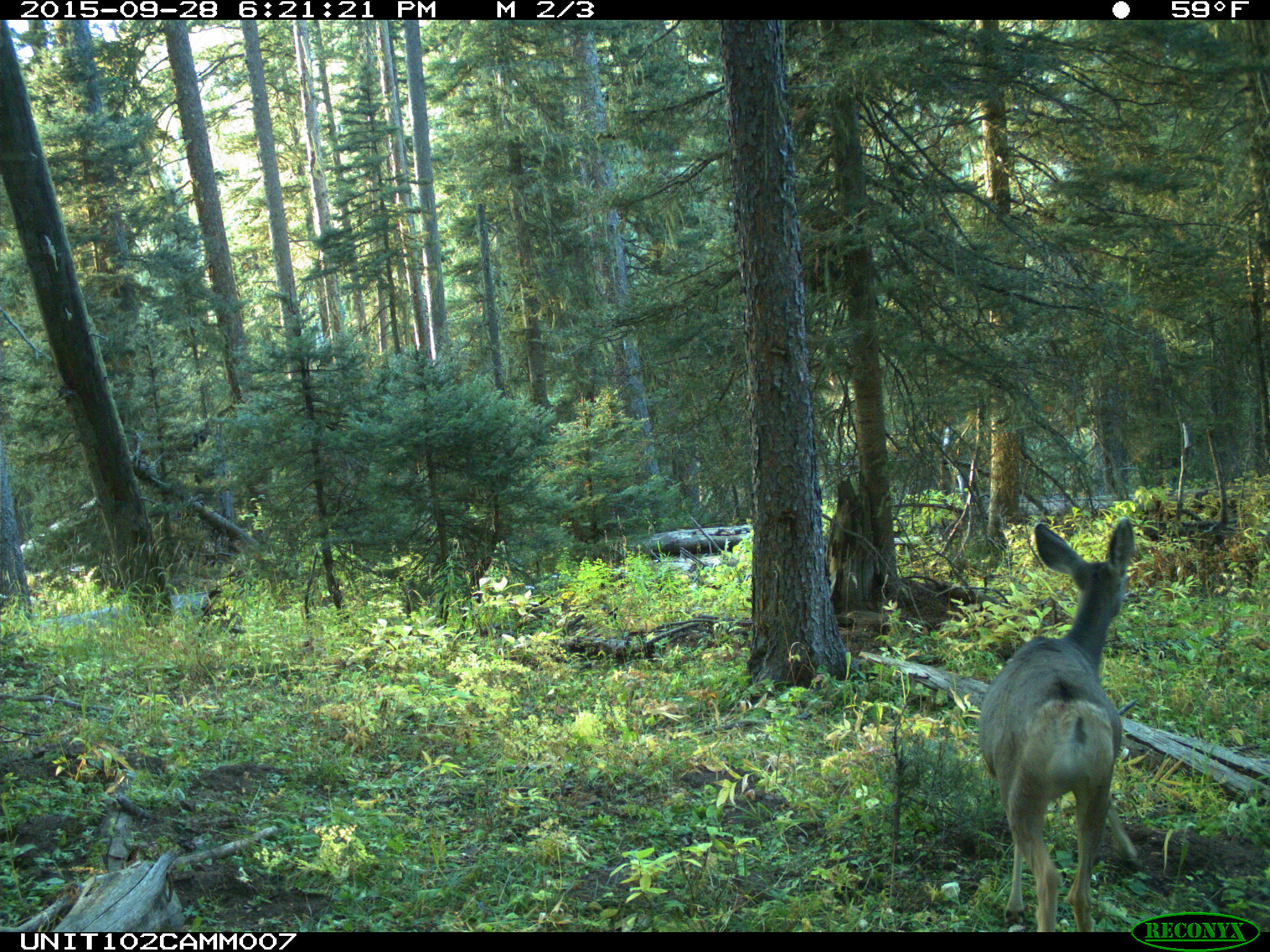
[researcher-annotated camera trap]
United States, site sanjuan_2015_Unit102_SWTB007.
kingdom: Animalia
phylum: Chordata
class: Mammalia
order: Artiodactyla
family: Cervidae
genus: Odocoileus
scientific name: Odocoileus hemionus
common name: mule deer